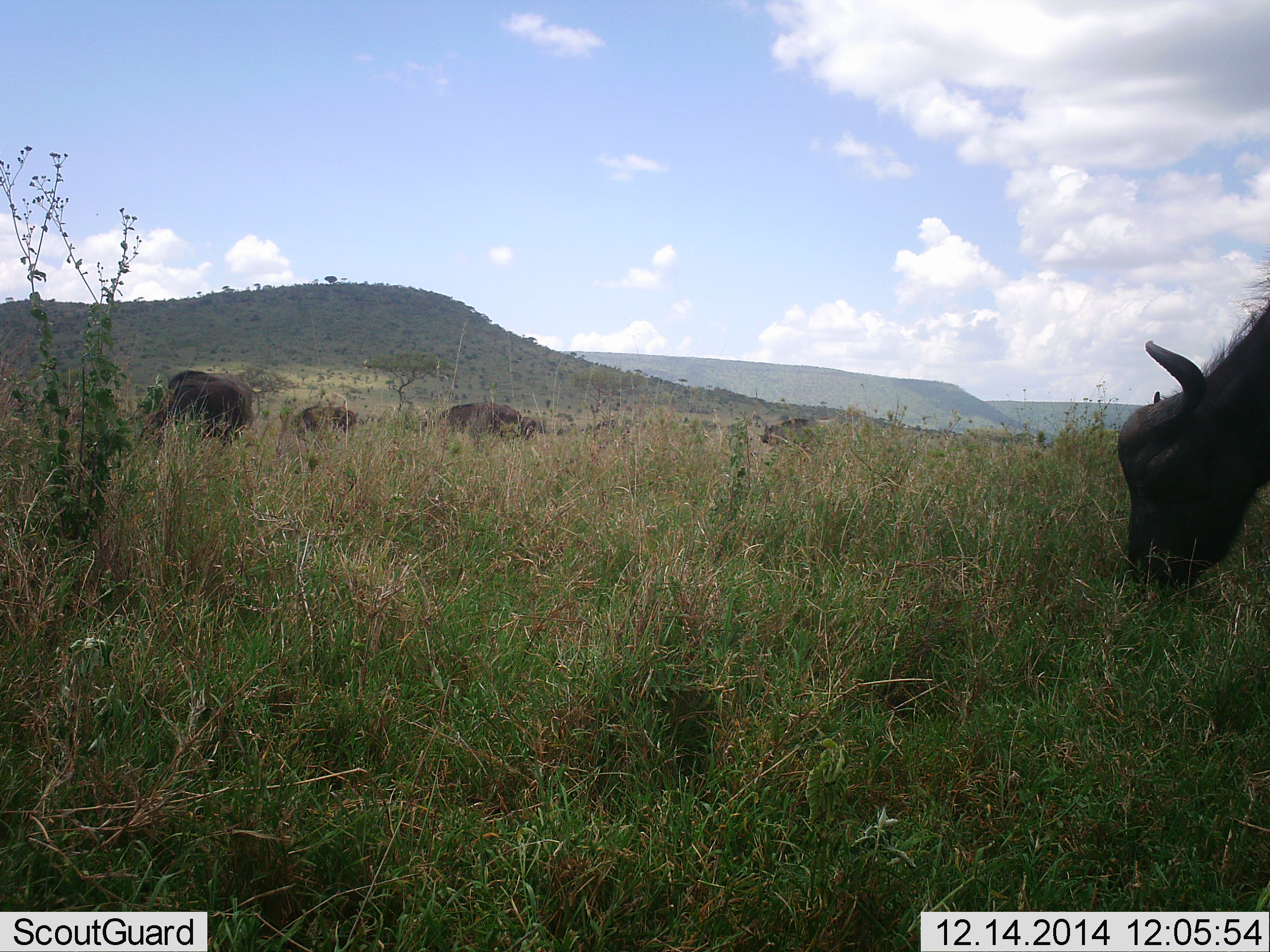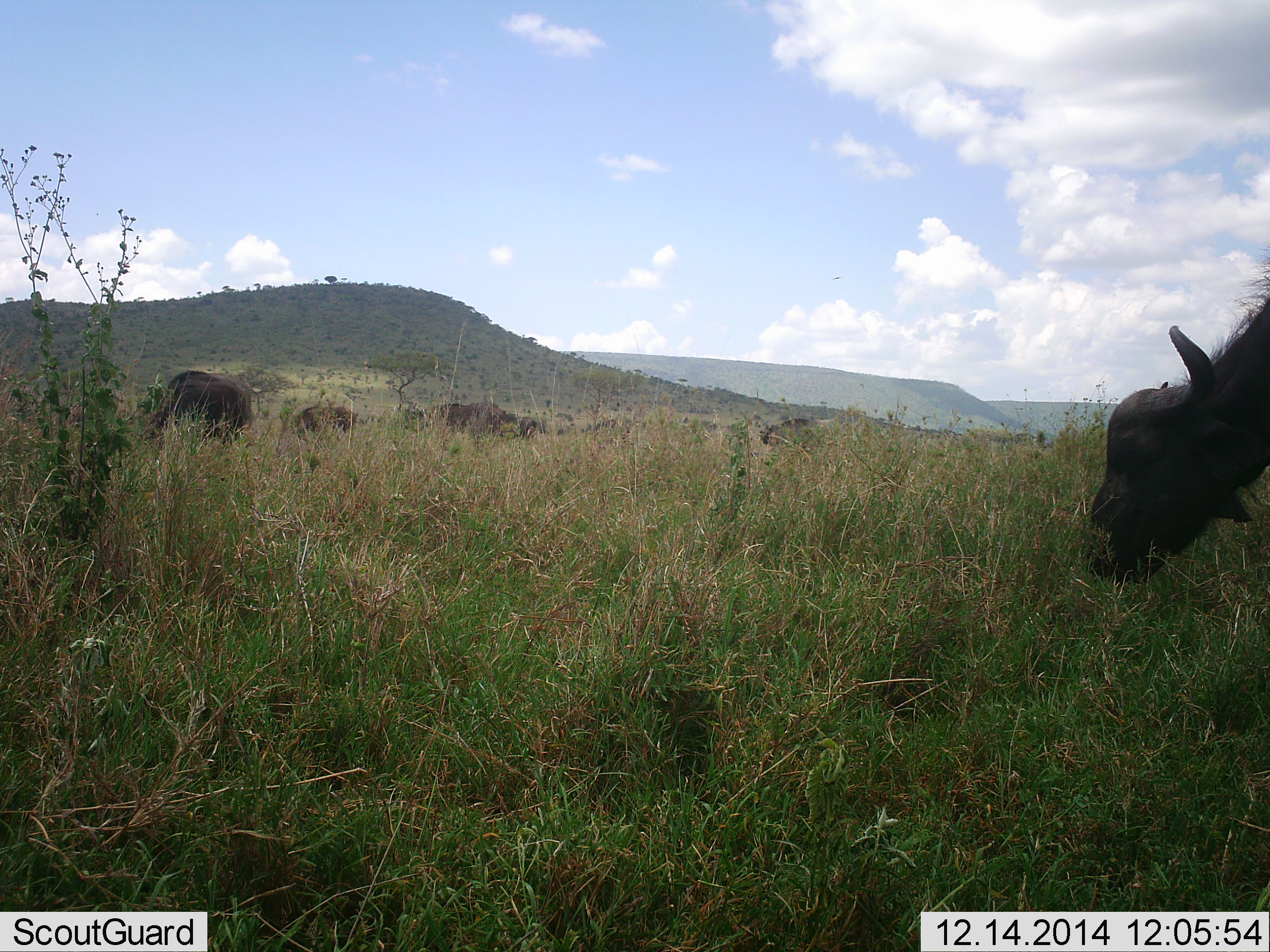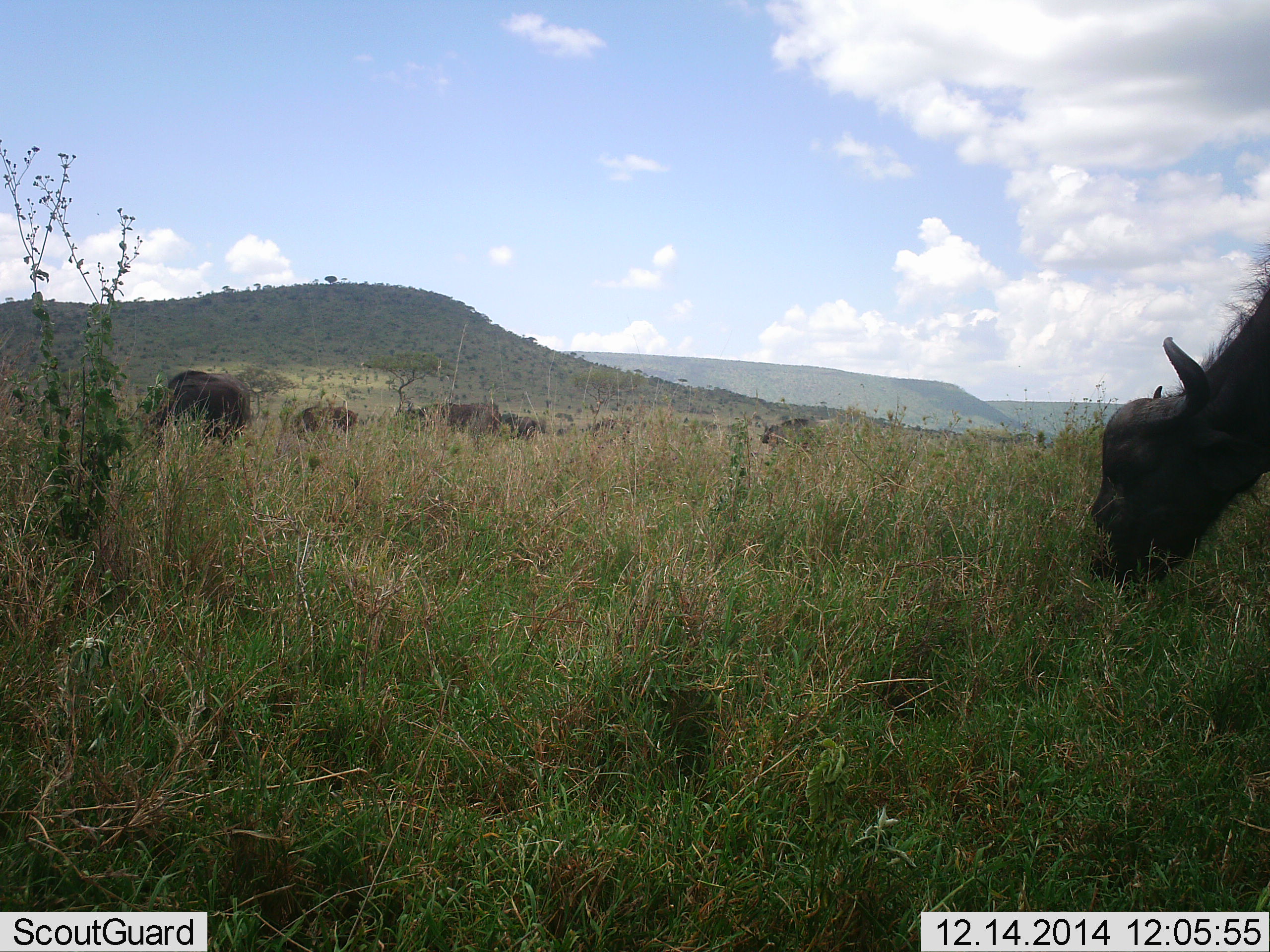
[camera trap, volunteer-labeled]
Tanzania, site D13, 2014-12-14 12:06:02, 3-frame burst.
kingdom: Animalia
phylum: Chordata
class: Mammalia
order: Artiodactyla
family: Bovidae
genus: Syncerus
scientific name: Syncerus caffer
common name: cape buffalo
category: buffalo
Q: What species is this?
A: Buffalo (cape buffalo) (Syncerus caffer).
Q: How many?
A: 5.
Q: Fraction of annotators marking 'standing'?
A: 50%.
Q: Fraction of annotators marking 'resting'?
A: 0%.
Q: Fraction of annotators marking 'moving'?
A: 20%.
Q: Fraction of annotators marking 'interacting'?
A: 0%.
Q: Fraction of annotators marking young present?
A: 0%.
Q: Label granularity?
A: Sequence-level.